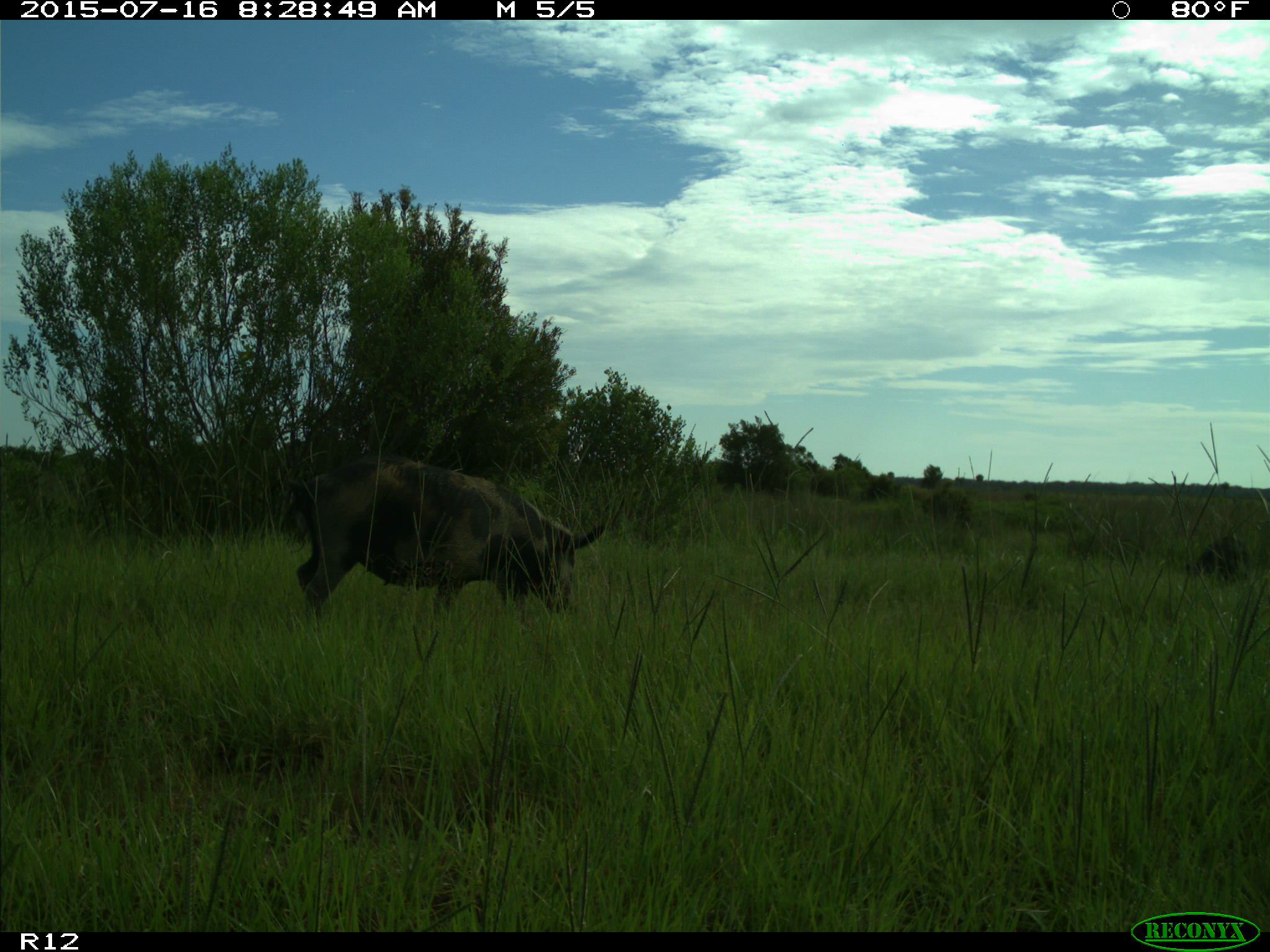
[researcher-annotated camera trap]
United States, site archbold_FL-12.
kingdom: Animalia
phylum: Chordata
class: Mammalia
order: Artiodactyla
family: Suidae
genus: Sus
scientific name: Sus scrofa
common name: wild boar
Sus scrofa (wild boar).